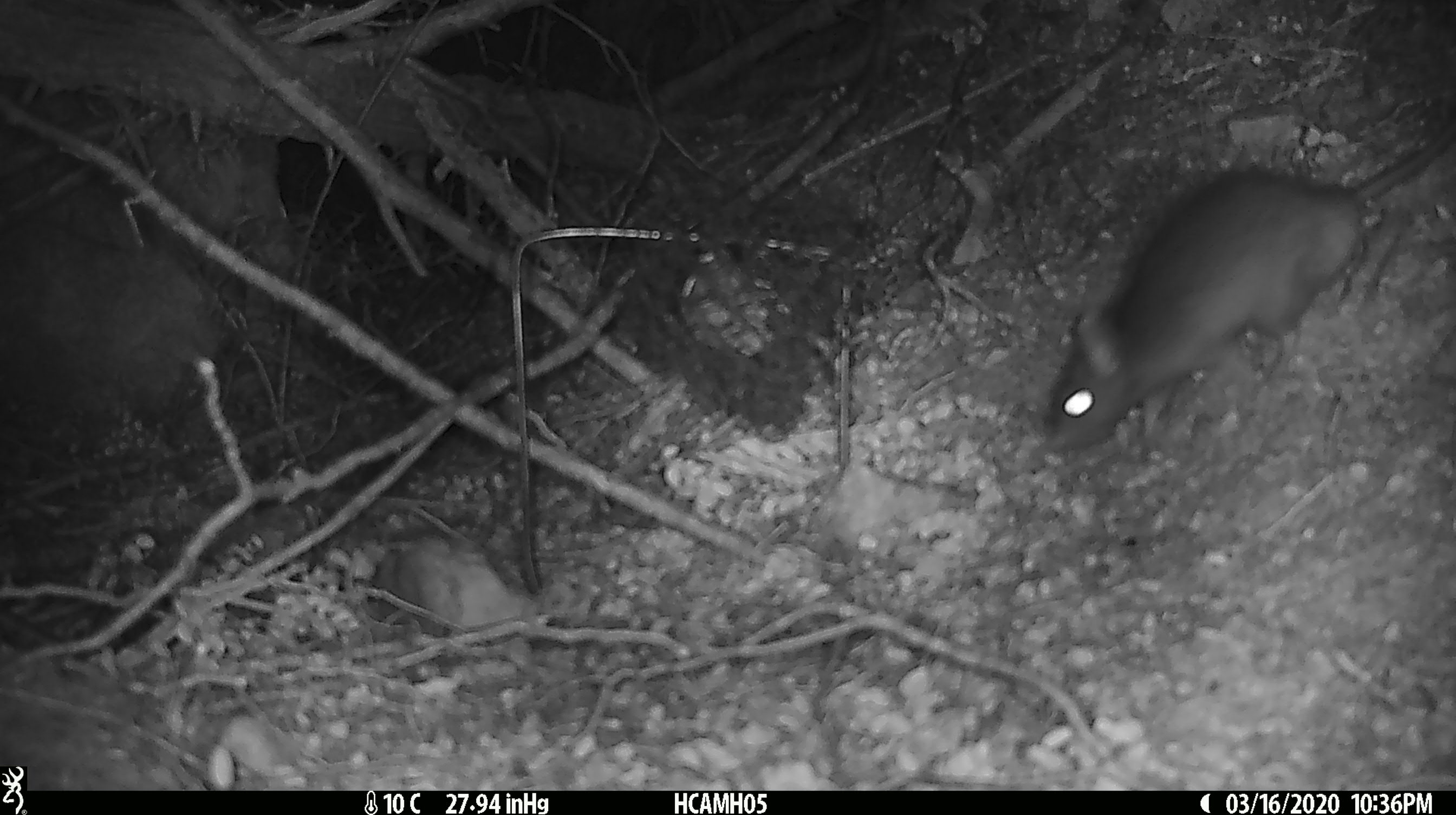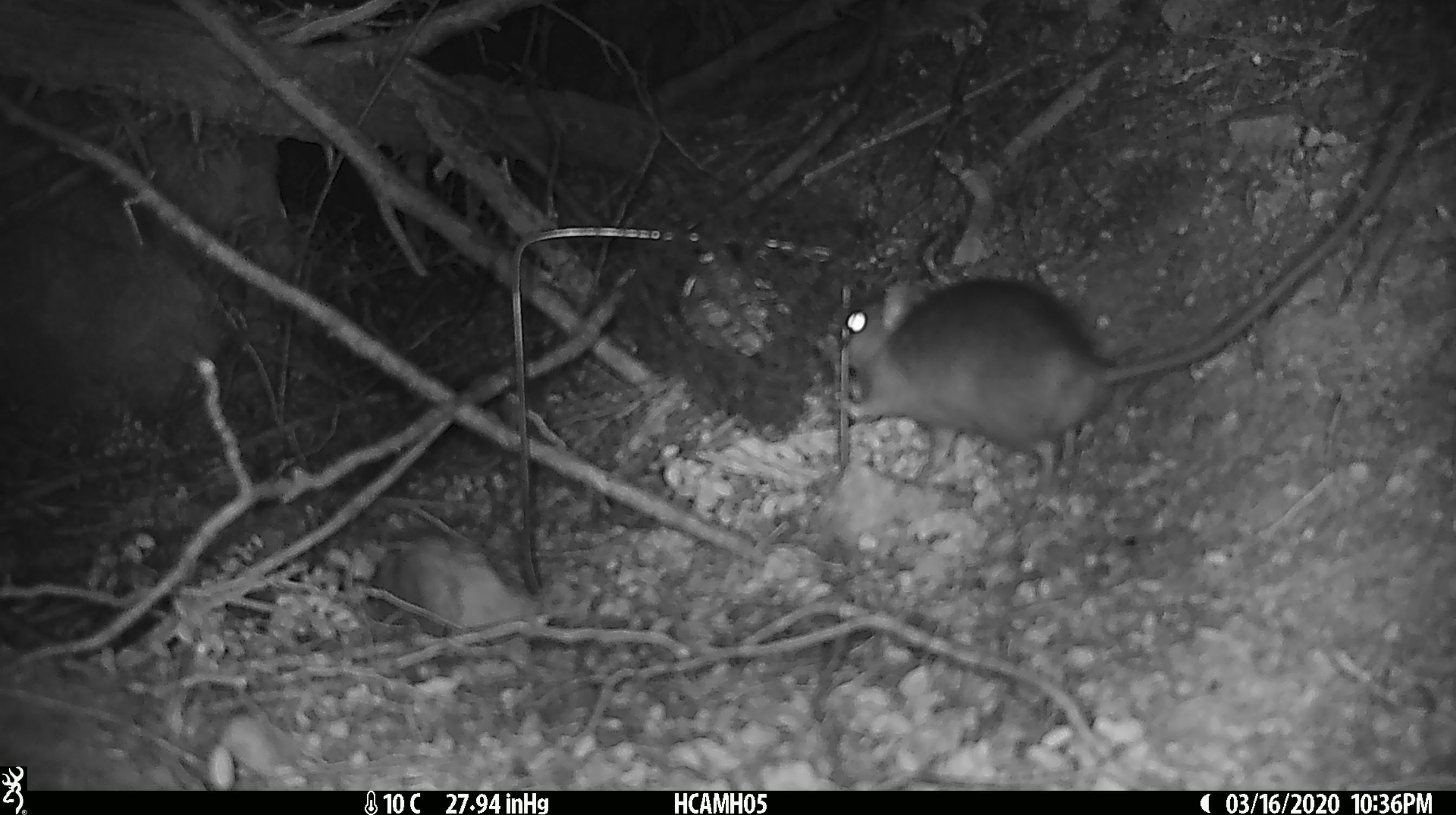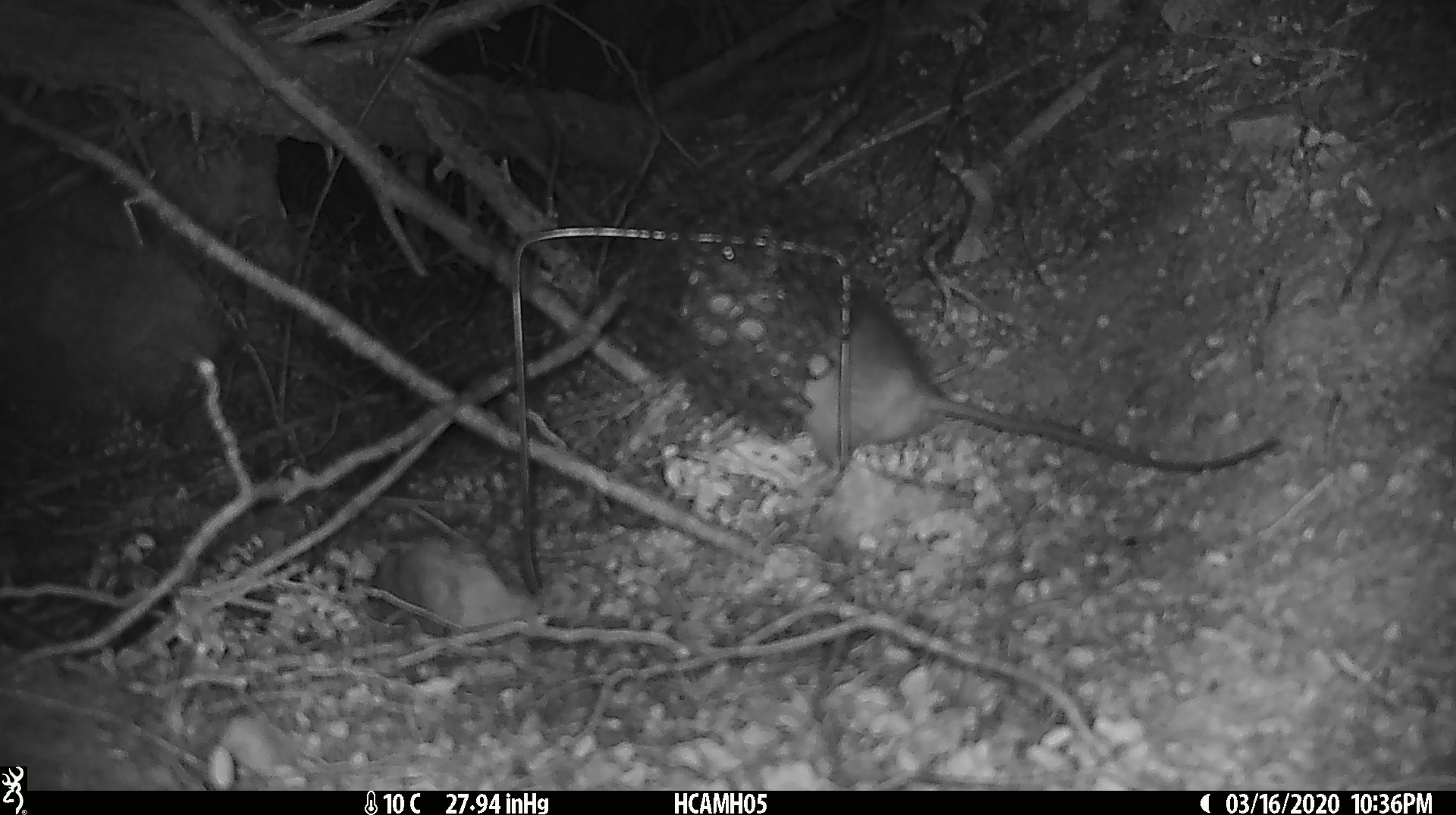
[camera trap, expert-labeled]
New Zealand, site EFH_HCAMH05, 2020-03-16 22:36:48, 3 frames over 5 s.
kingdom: Animalia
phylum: Chordata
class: Mammalia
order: Rodentia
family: Muridae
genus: Rattus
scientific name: Rattus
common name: rat